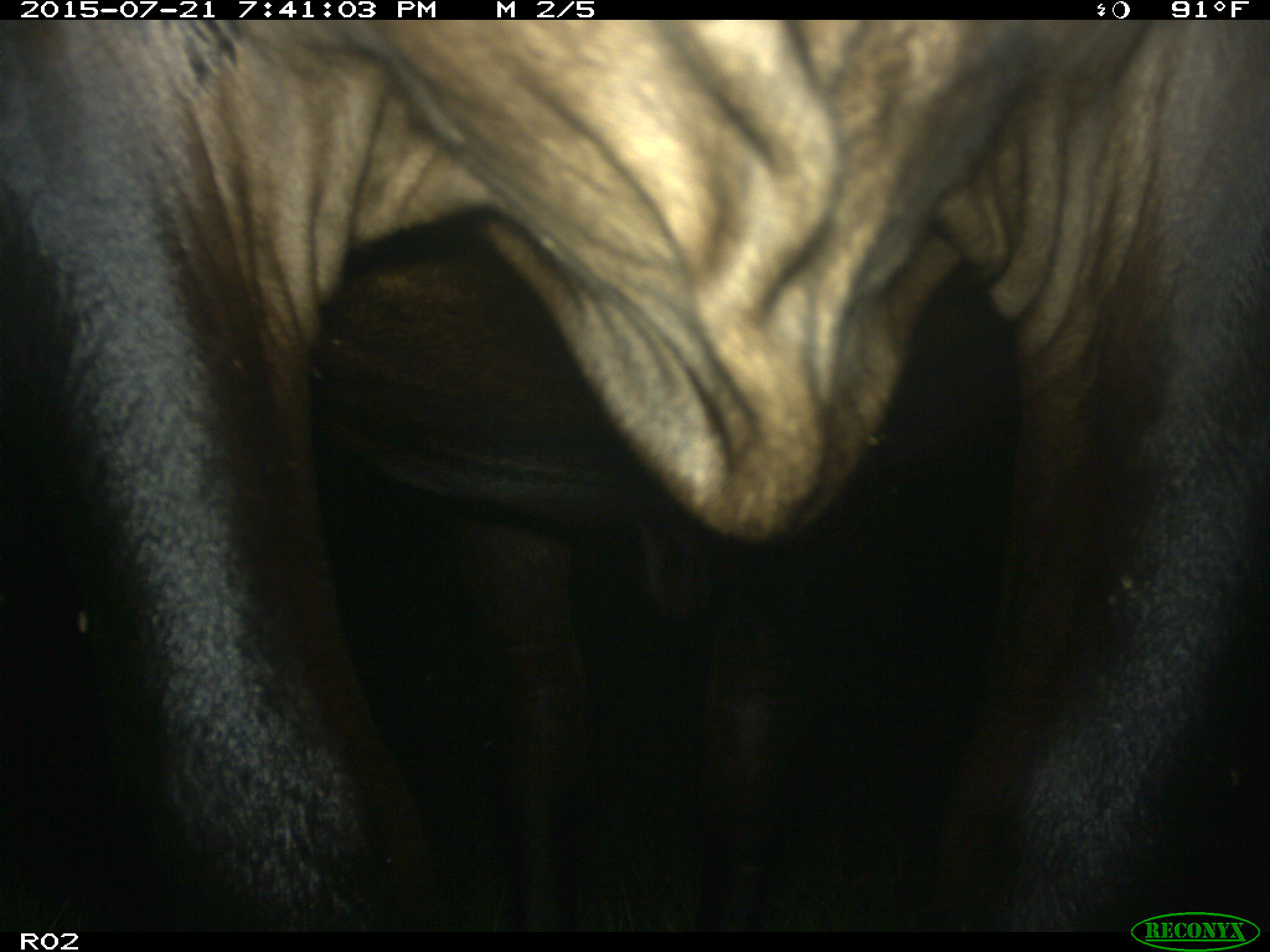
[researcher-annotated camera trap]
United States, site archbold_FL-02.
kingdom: Animalia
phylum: Chordata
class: Mammalia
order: Artiodactyla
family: Bovidae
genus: Bos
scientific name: Bos taurus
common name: domestic cow